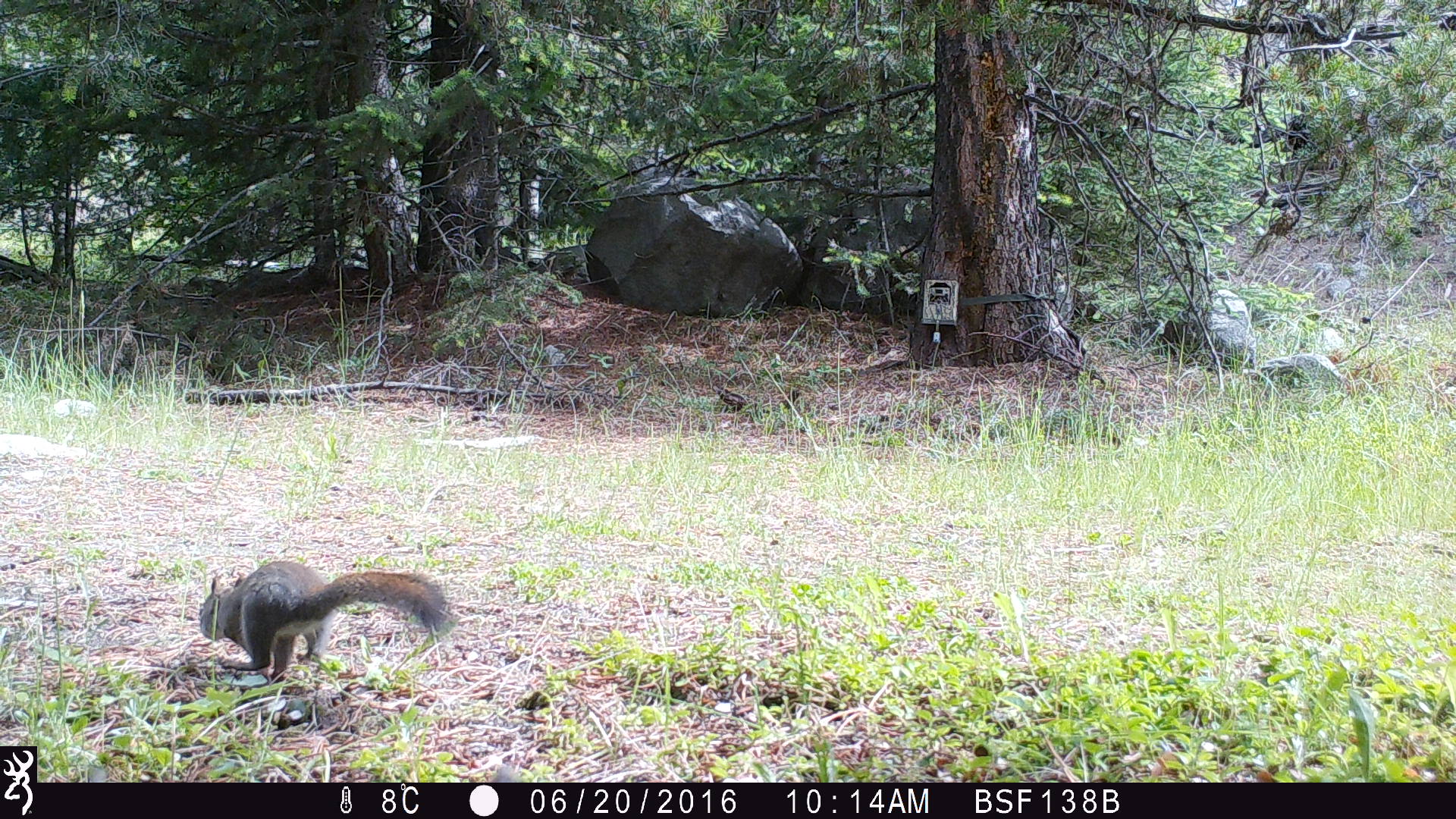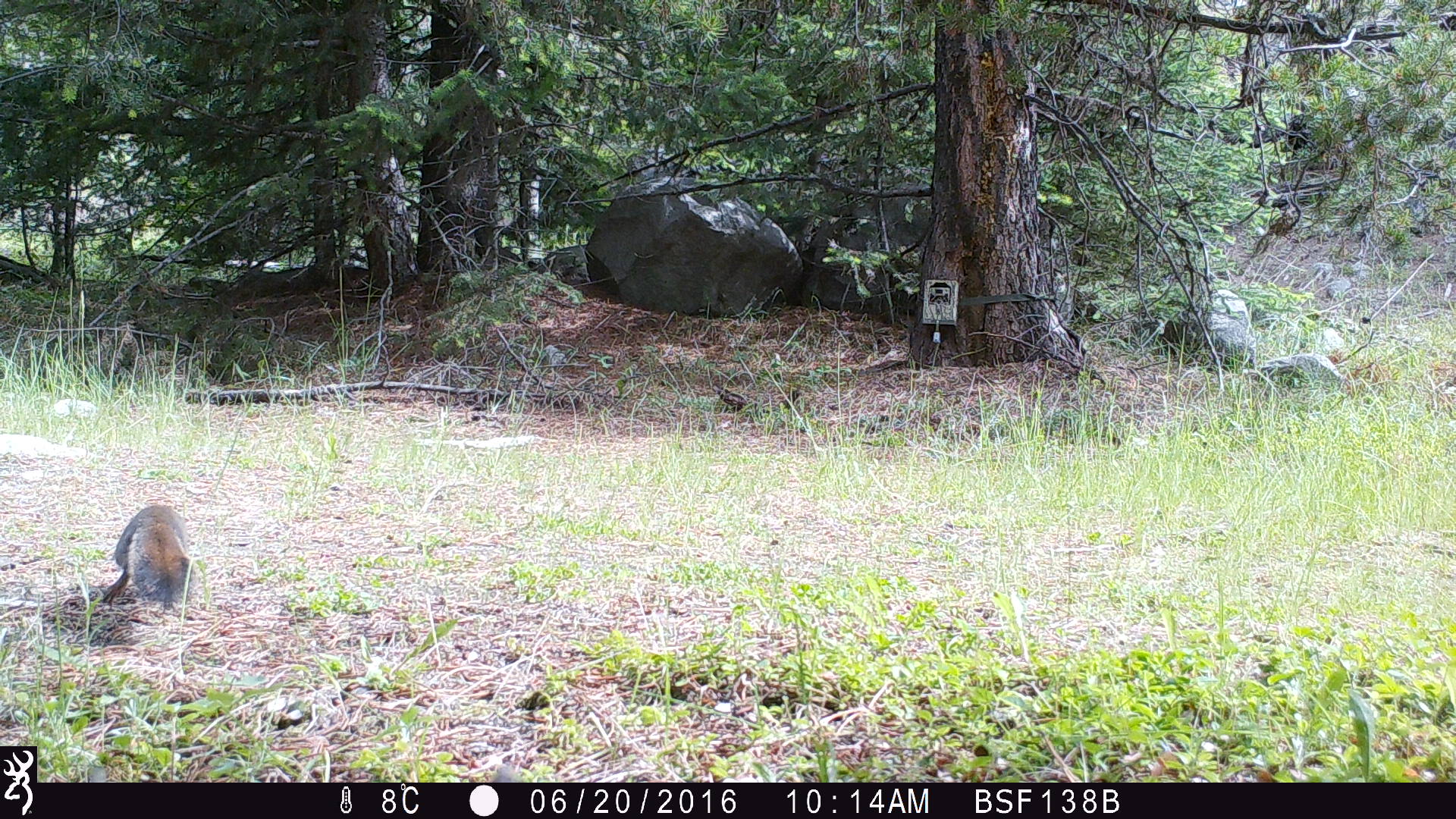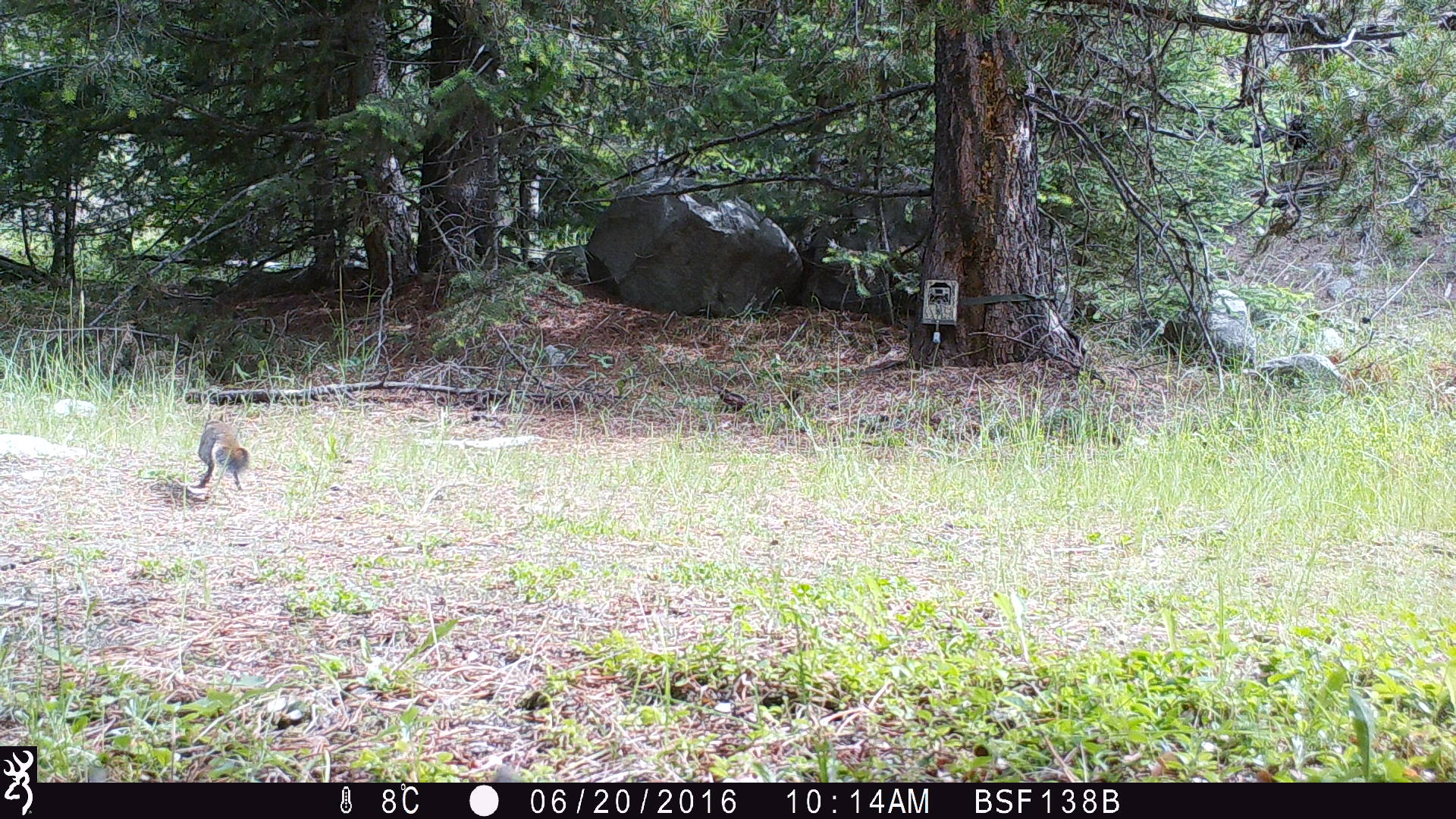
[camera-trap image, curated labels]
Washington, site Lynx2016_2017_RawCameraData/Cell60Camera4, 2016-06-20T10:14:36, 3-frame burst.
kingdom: Animalia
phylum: Chordata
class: Mammalia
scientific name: Mammalia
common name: small mammal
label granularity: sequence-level